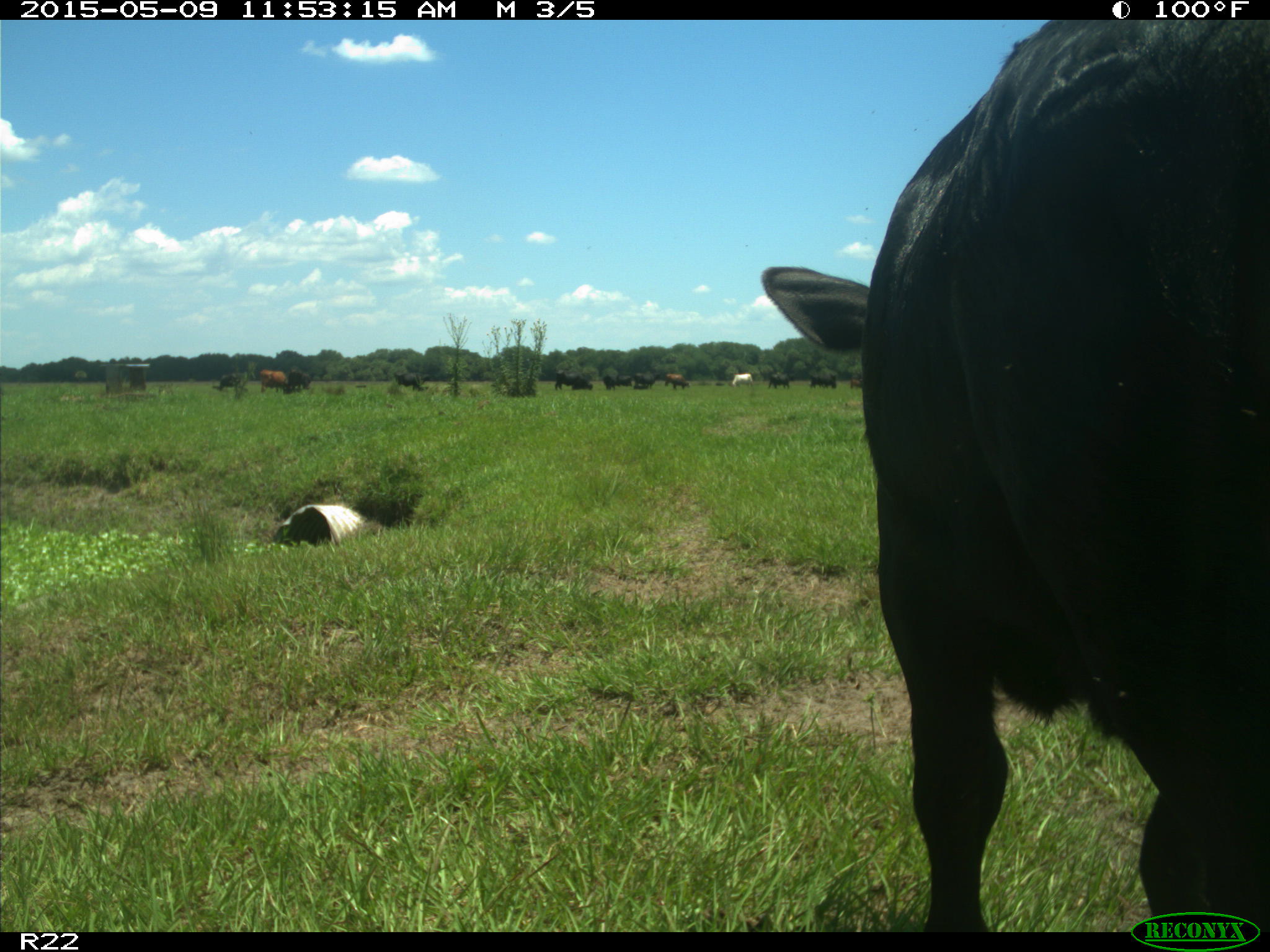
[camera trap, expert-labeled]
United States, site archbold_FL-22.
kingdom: Animalia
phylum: Chordata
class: Mammalia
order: Artiodactyla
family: Bovidae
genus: Bos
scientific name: Bos taurus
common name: domestic cow